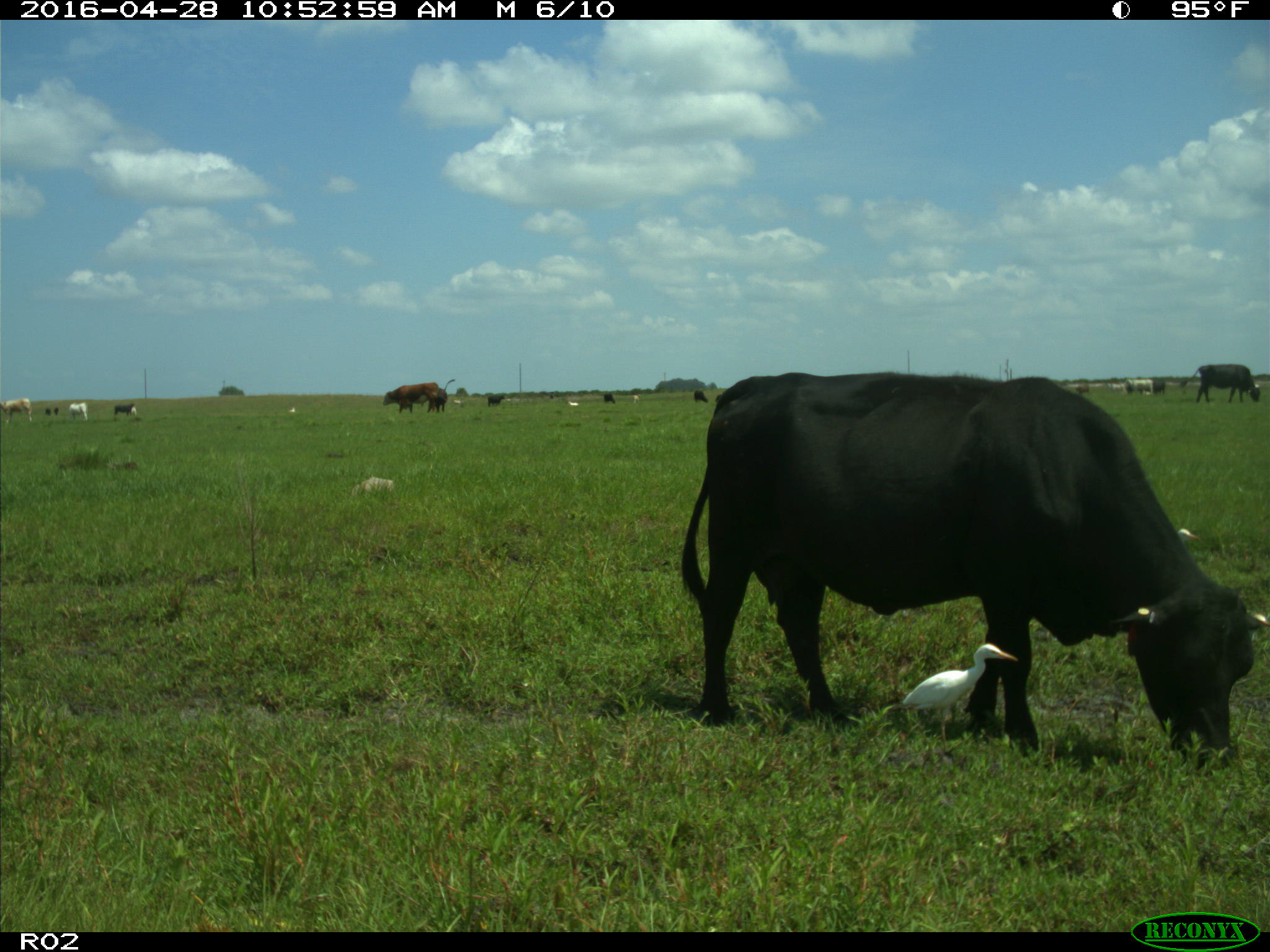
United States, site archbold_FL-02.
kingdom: Animalia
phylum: Chordata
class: Mammalia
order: Artiodactyla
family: Bovidae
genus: Bos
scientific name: Bos taurus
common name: domestic cow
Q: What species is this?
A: Bos taurus (domestic cow).